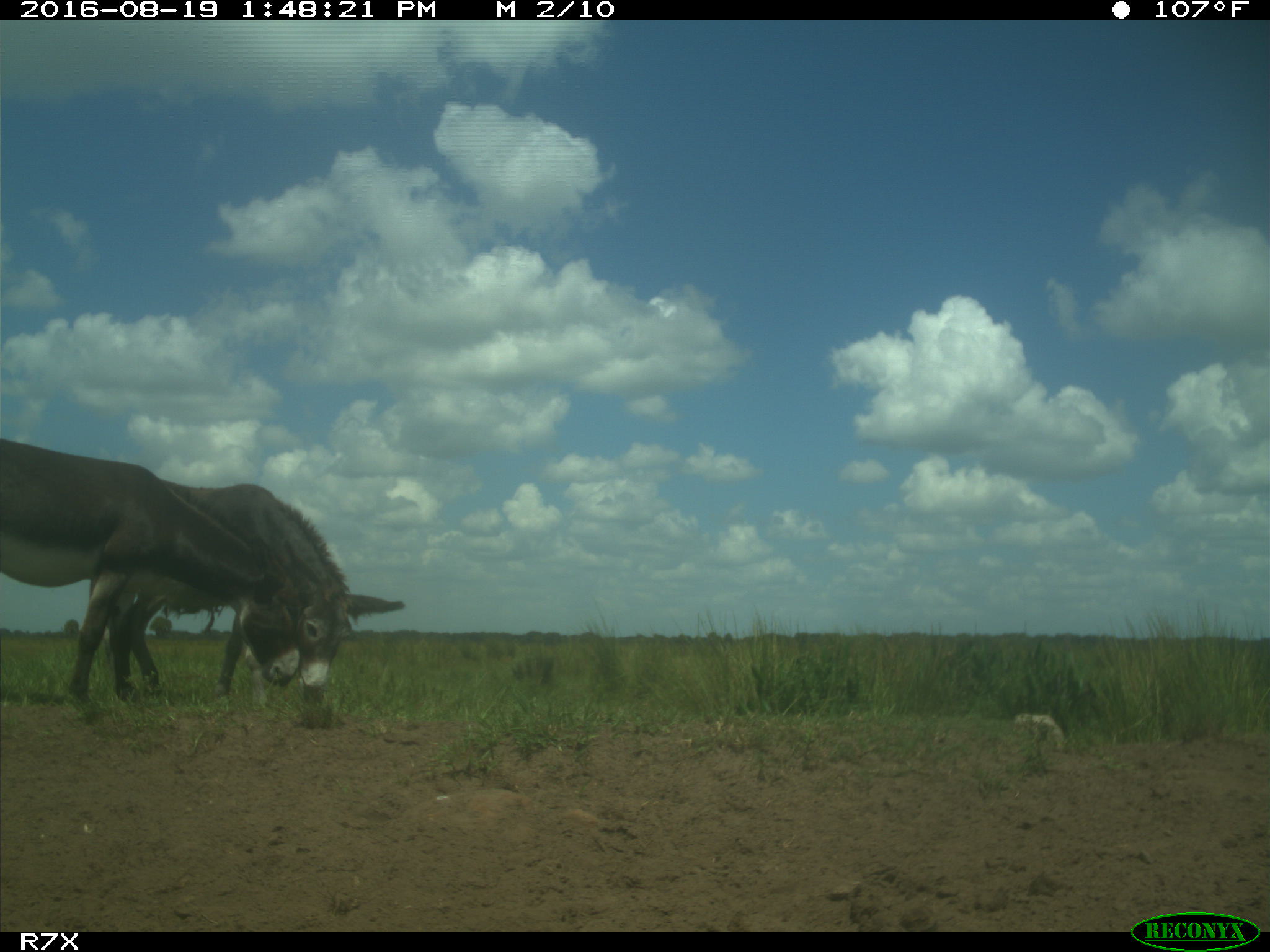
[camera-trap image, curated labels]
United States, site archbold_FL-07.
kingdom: Animalia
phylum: Chordata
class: Mammalia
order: Perissodactyla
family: Equidae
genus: Equus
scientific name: Equus africanus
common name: african wild ass